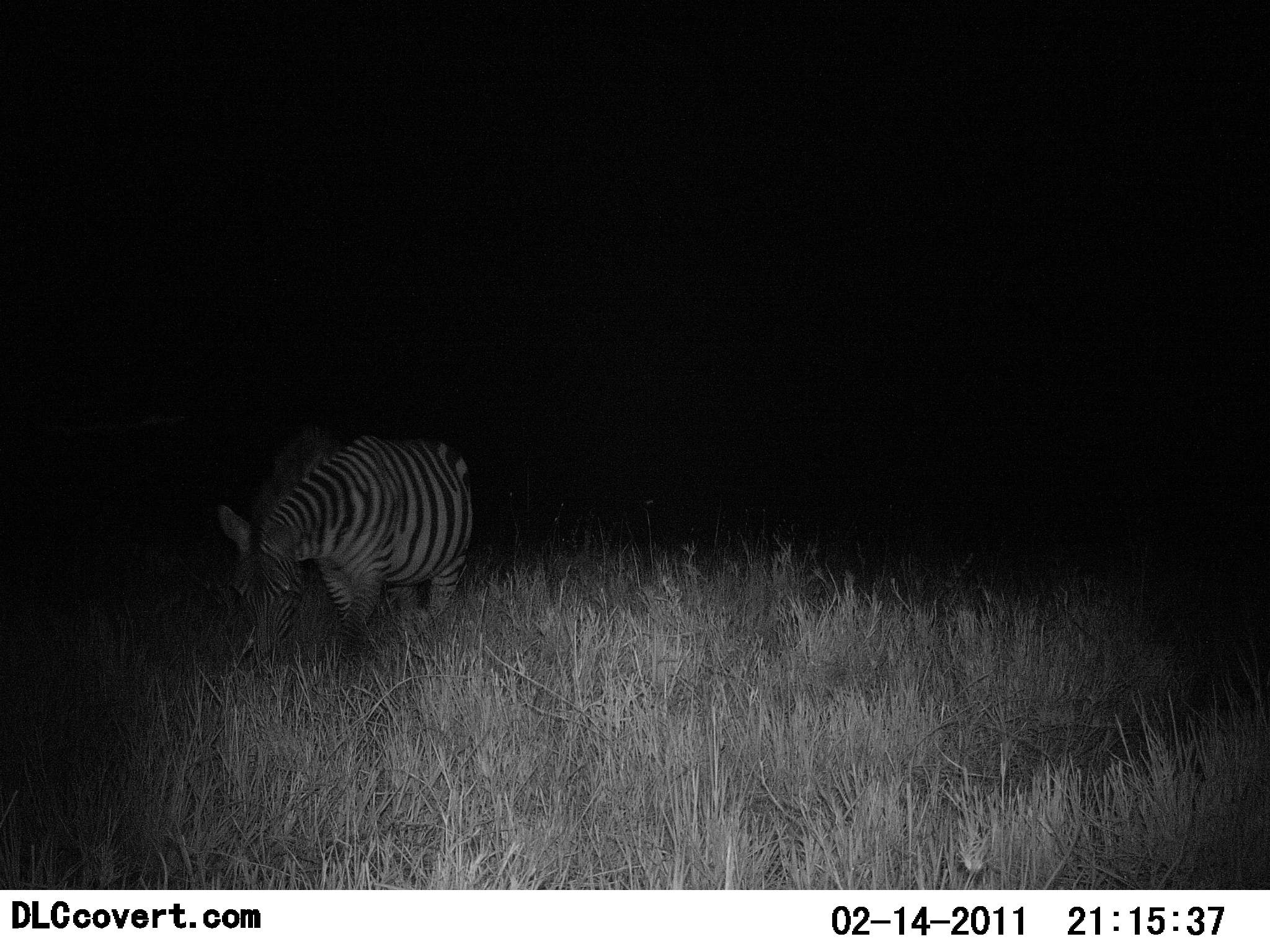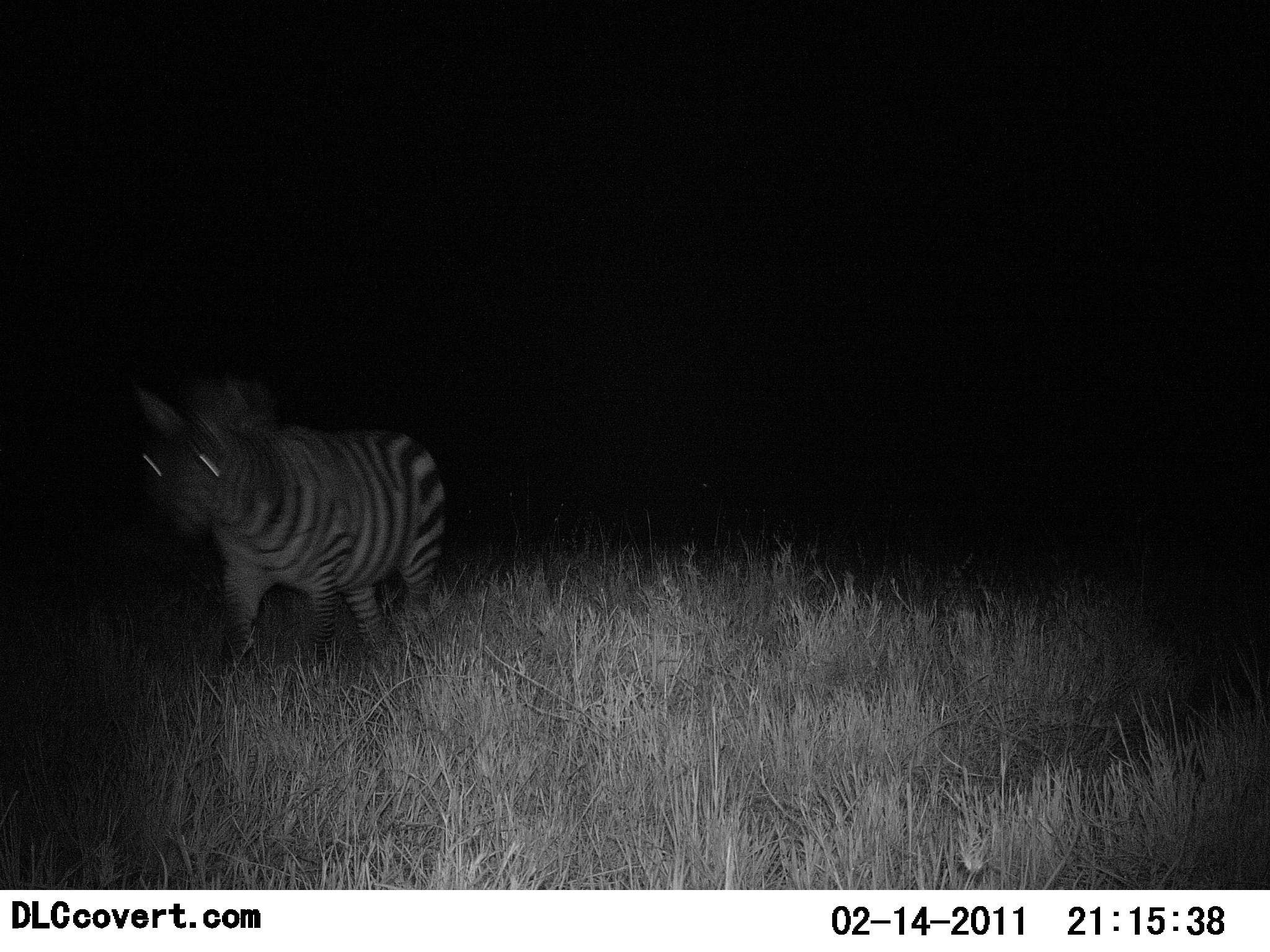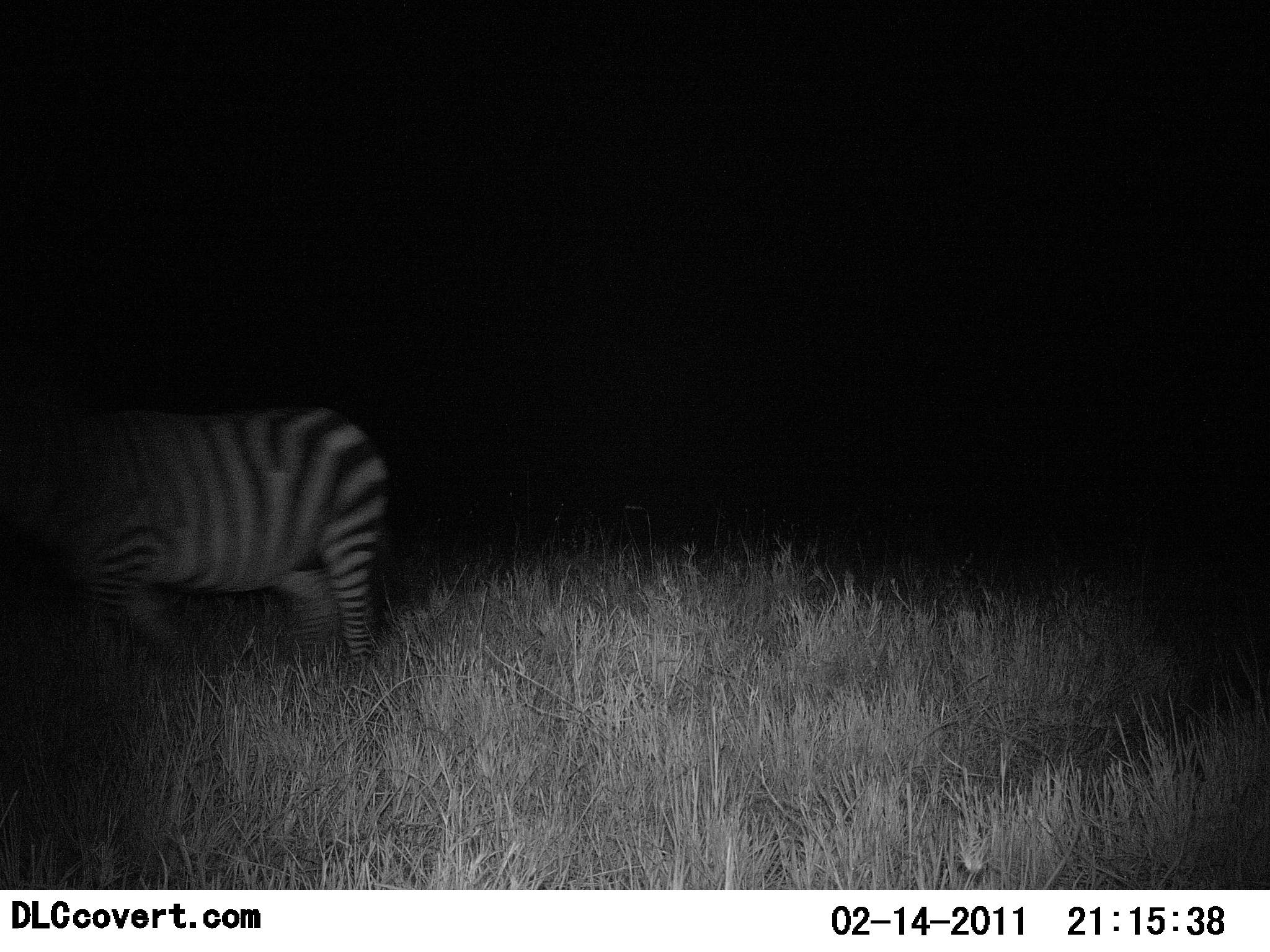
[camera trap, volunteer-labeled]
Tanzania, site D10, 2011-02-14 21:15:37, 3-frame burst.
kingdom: Animalia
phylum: Chordata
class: Mammalia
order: Perissodactyla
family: Equidae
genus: Equus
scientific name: Equus quagga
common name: plains zebra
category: zebra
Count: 1.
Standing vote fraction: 15%.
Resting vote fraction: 0%.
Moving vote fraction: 69%.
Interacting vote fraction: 0%.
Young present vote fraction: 0%.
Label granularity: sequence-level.